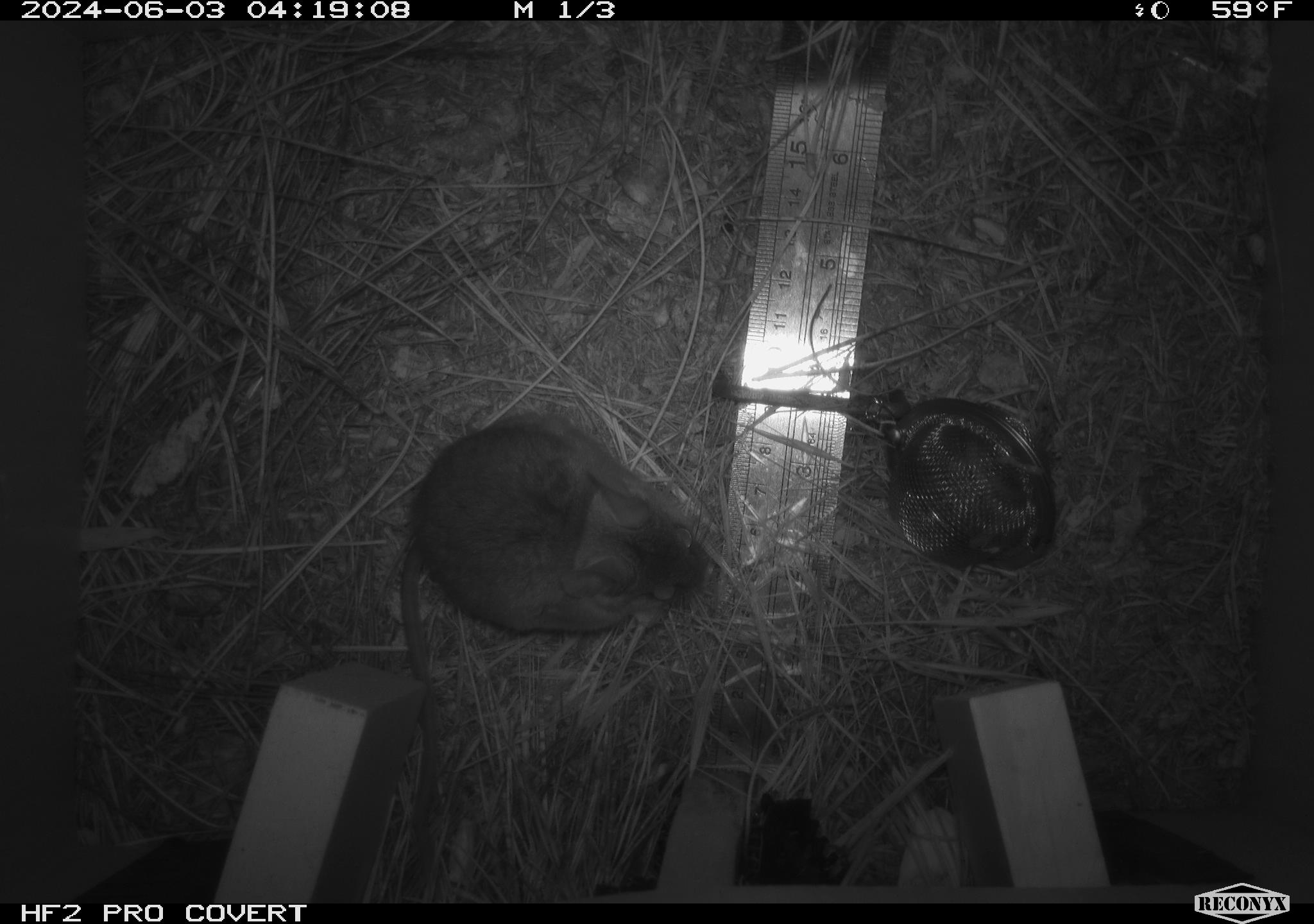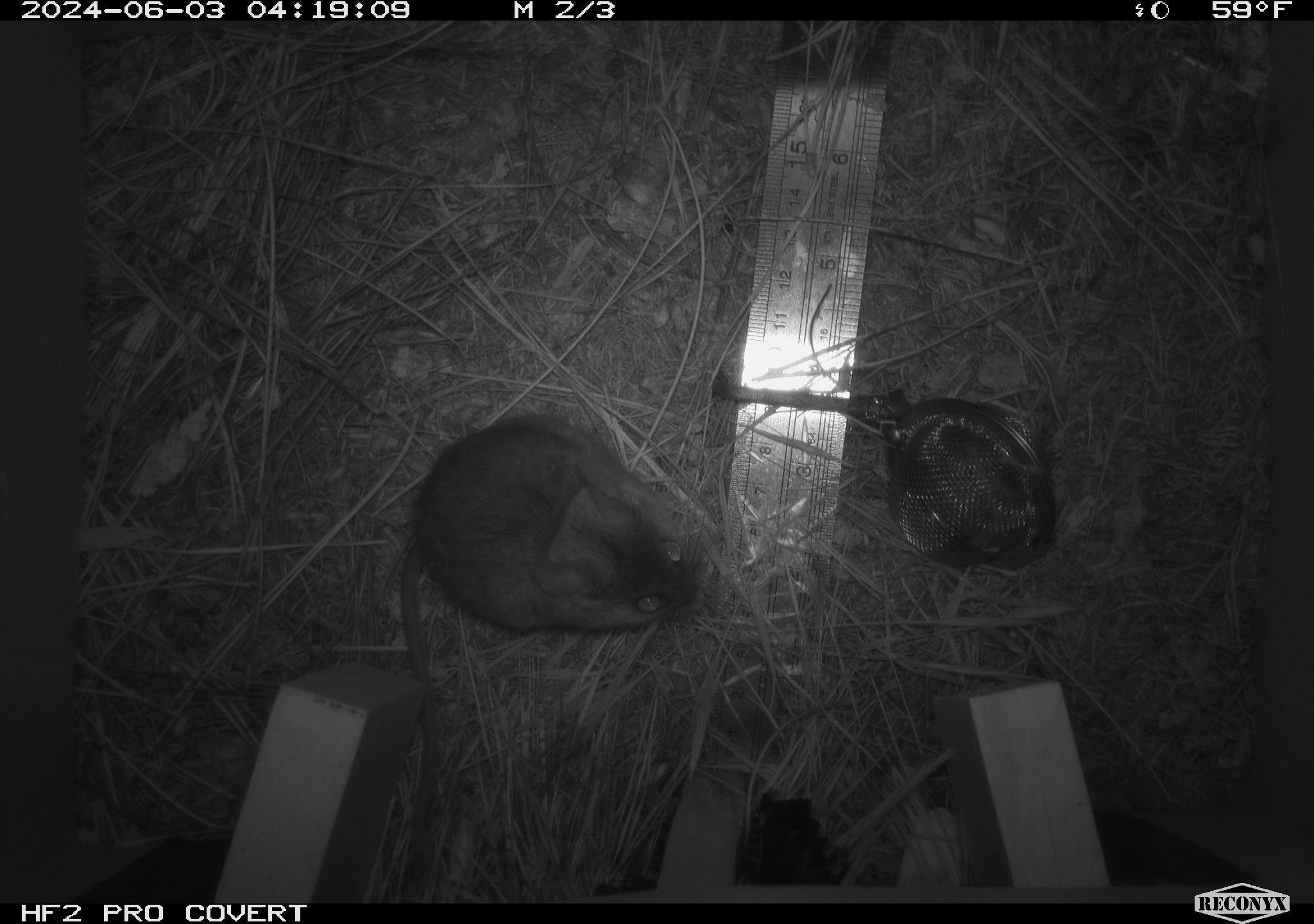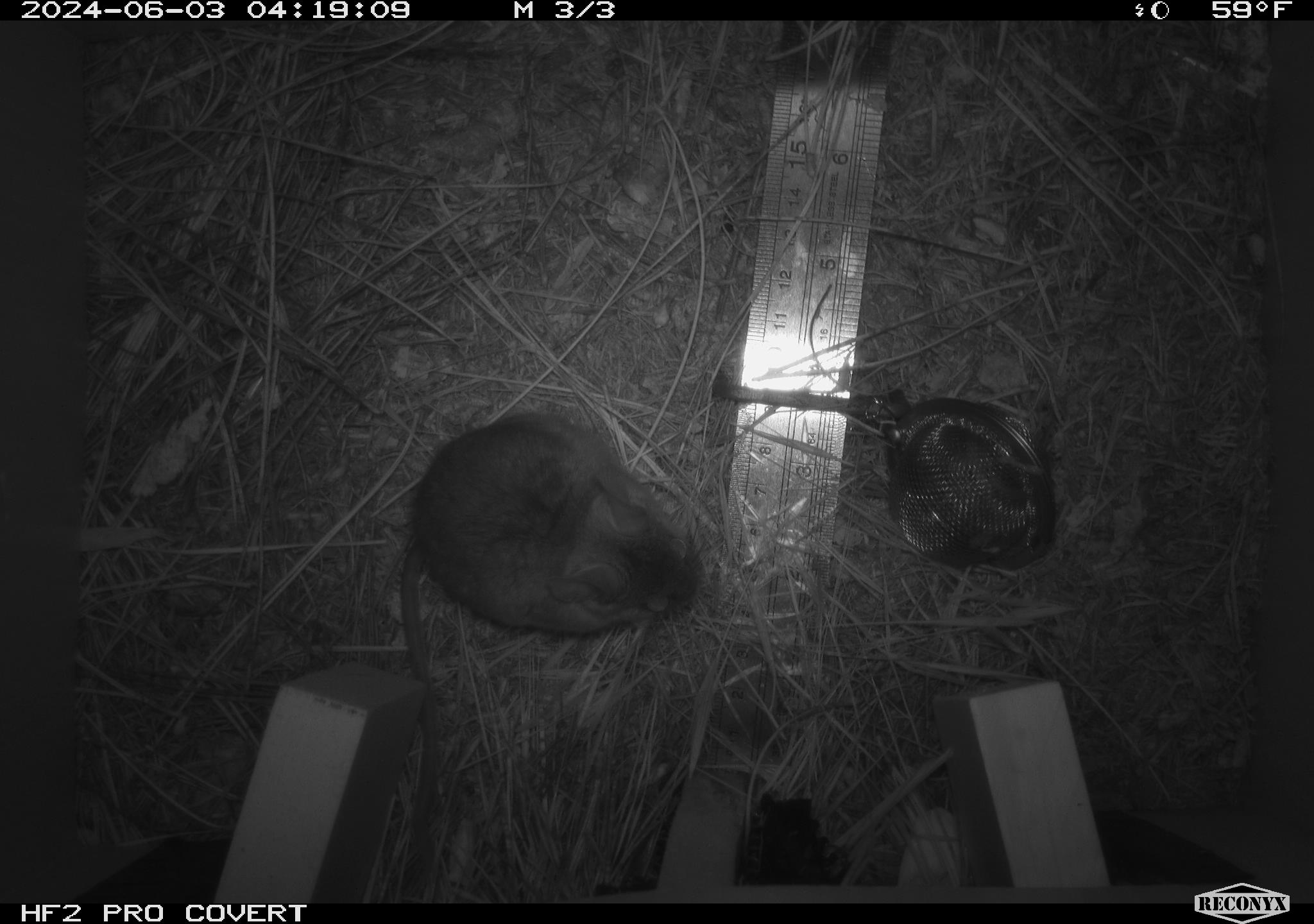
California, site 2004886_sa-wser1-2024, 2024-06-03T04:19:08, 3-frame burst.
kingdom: Animalia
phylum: Chordata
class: Mammalia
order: Rodentia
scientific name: Rodentia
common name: mouse species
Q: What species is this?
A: Mouse species (Rodentia).